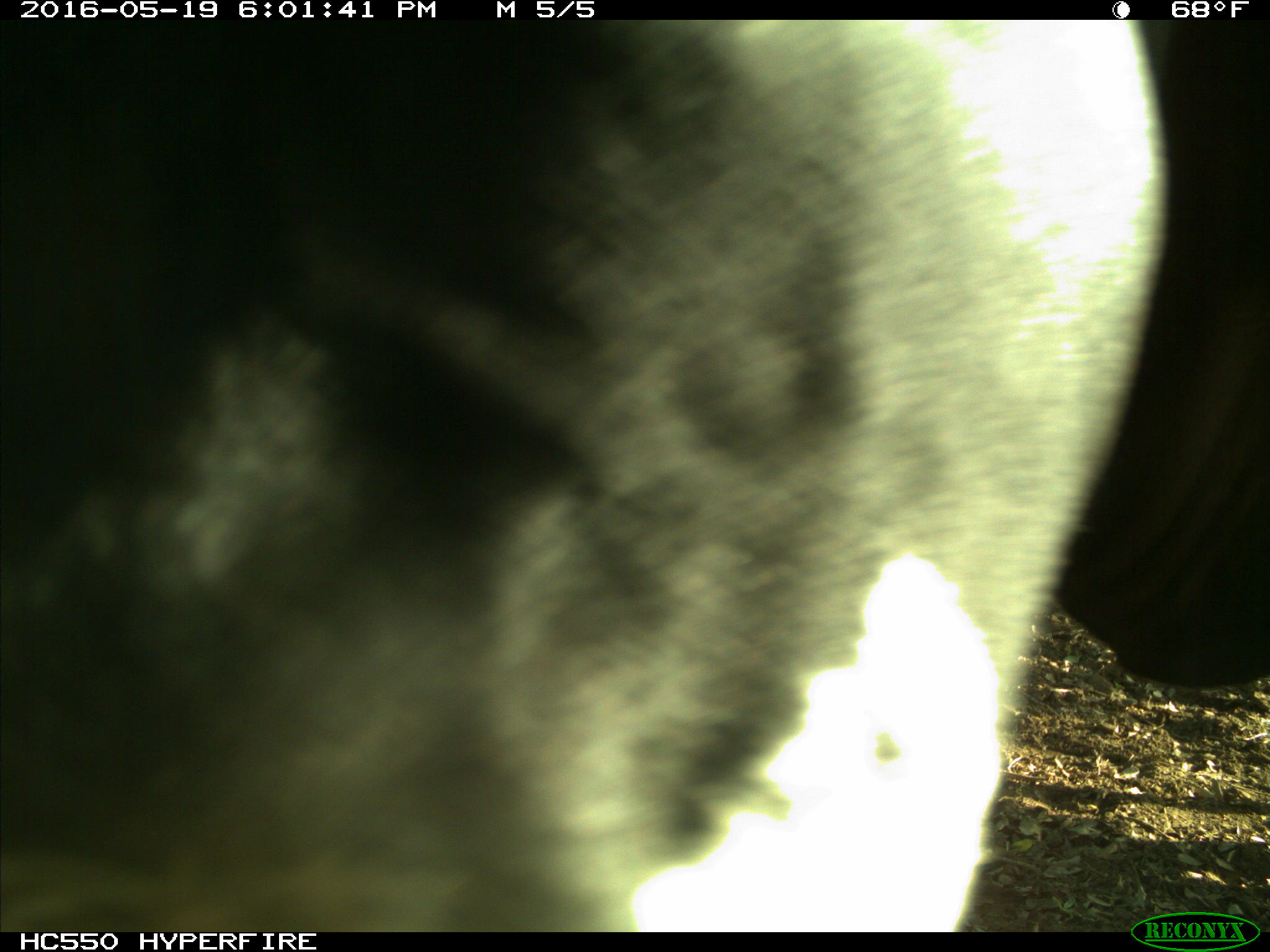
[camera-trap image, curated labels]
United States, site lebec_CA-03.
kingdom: Animalia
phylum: Chordata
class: Mammalia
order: Artiodactyla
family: Bovidae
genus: Bos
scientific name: Bos taurus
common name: domestic cow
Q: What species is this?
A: Bos taurus (domestic cow).